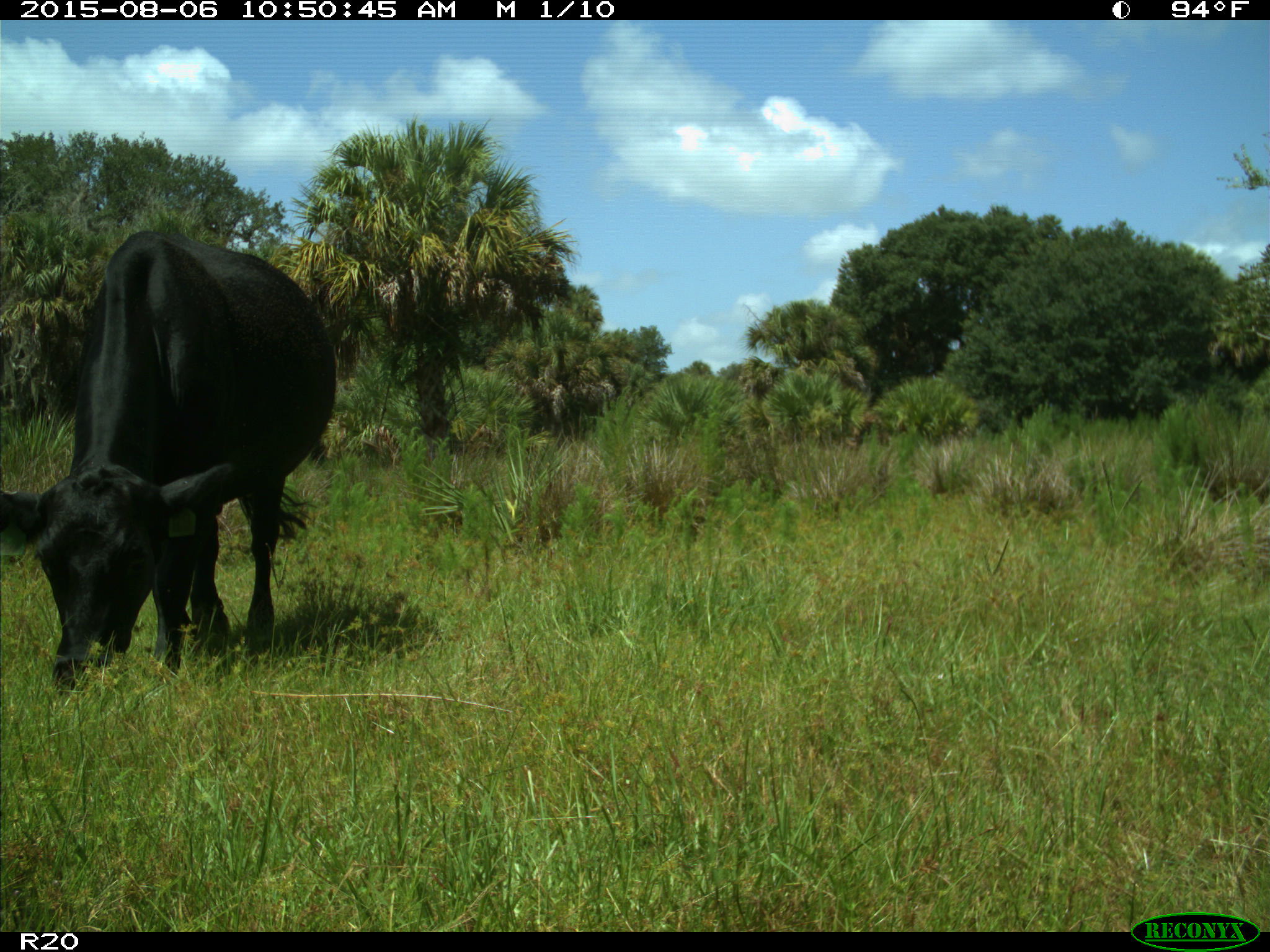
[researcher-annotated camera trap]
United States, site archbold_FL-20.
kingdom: Animalia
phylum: Chordata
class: Mammalia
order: Artiodactyla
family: Bovidae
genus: Bos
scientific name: Bos taurus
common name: domestic cow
Bos taurus (domestic cow).